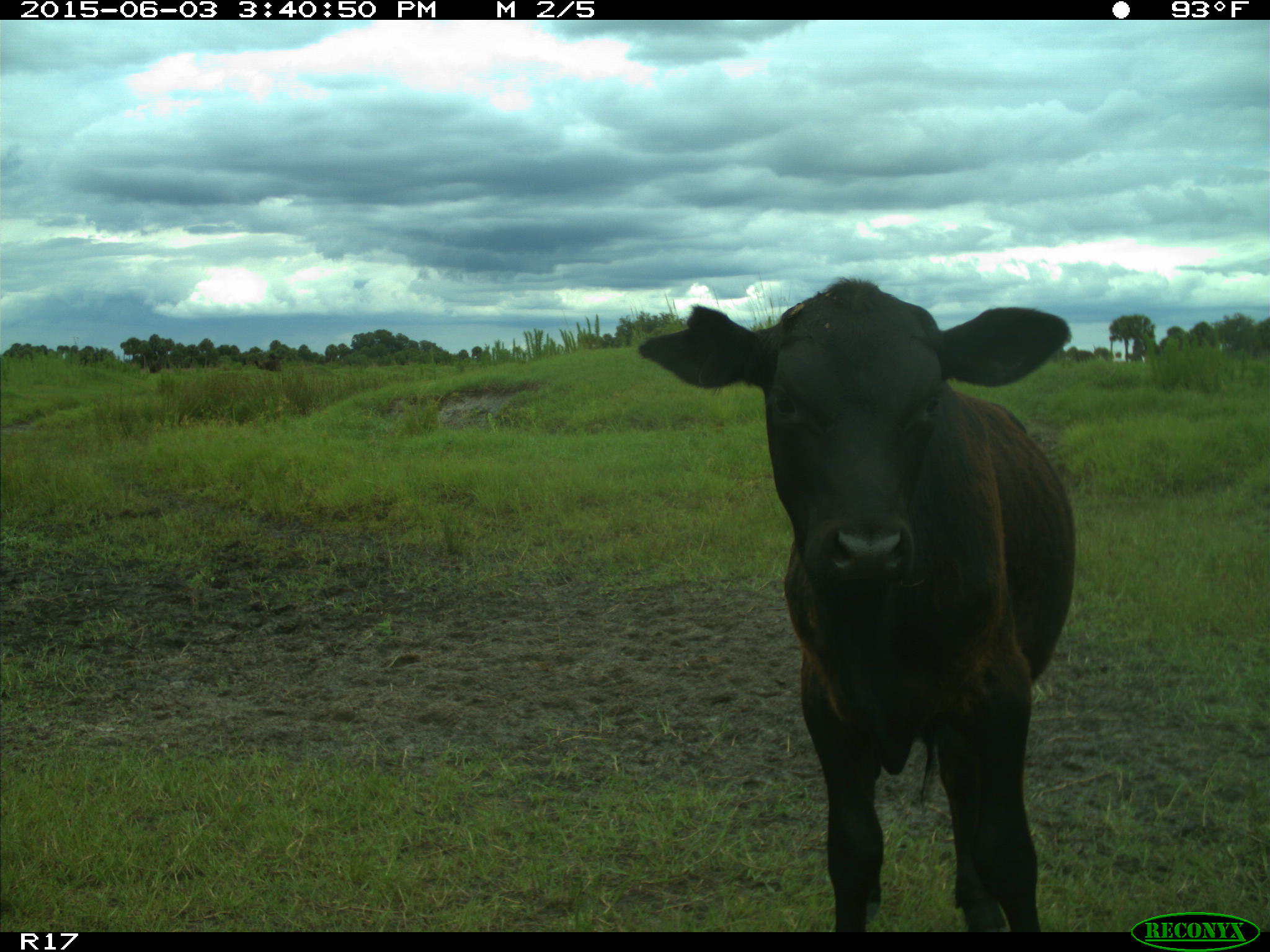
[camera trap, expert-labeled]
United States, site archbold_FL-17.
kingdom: Animalia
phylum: Chordata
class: Mammalia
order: Artiodactyla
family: Bovidae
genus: Bos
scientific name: Bos taurus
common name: domestic cow